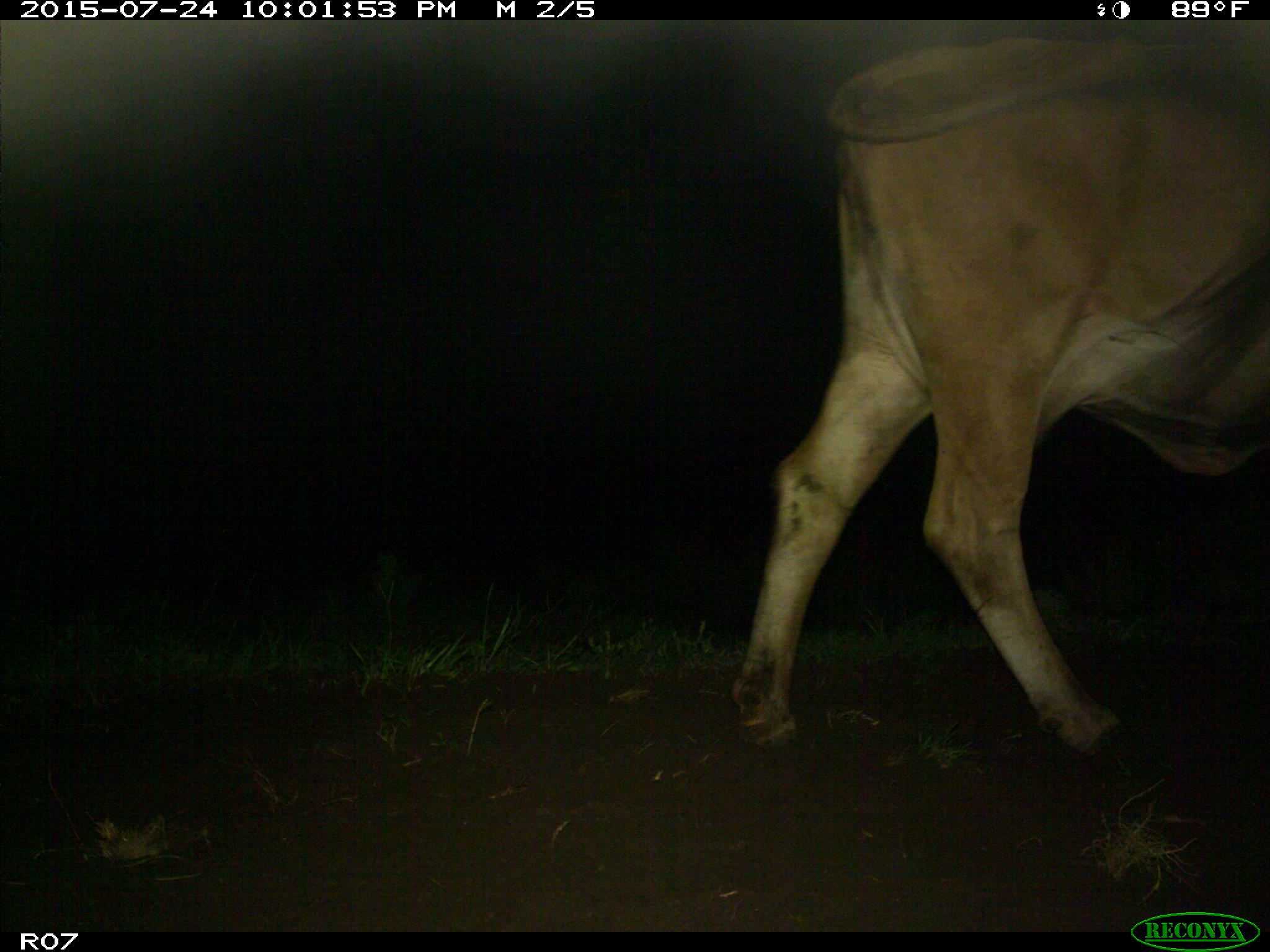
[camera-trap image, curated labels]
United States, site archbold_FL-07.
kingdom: Animalia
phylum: Chordata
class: Mammalia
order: Artiodactyla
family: Bovidae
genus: Bos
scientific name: Bos taurus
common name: domestic cow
Bos taurus (domestic cow).